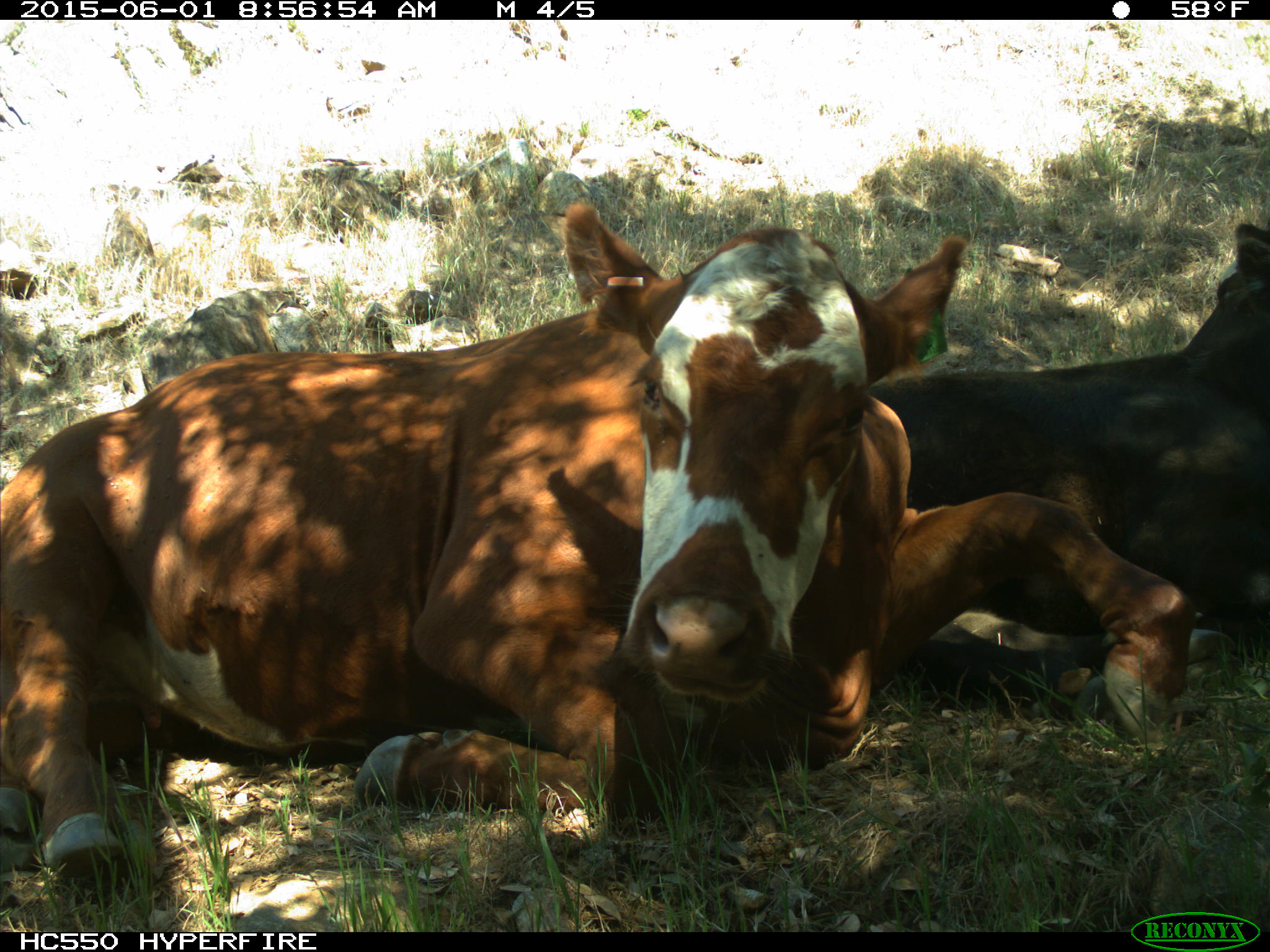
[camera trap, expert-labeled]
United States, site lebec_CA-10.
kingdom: Animalia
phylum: Chordata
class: Mammalia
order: Artiodactyla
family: Bovidae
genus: Bos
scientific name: Bos taurus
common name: domestic cow